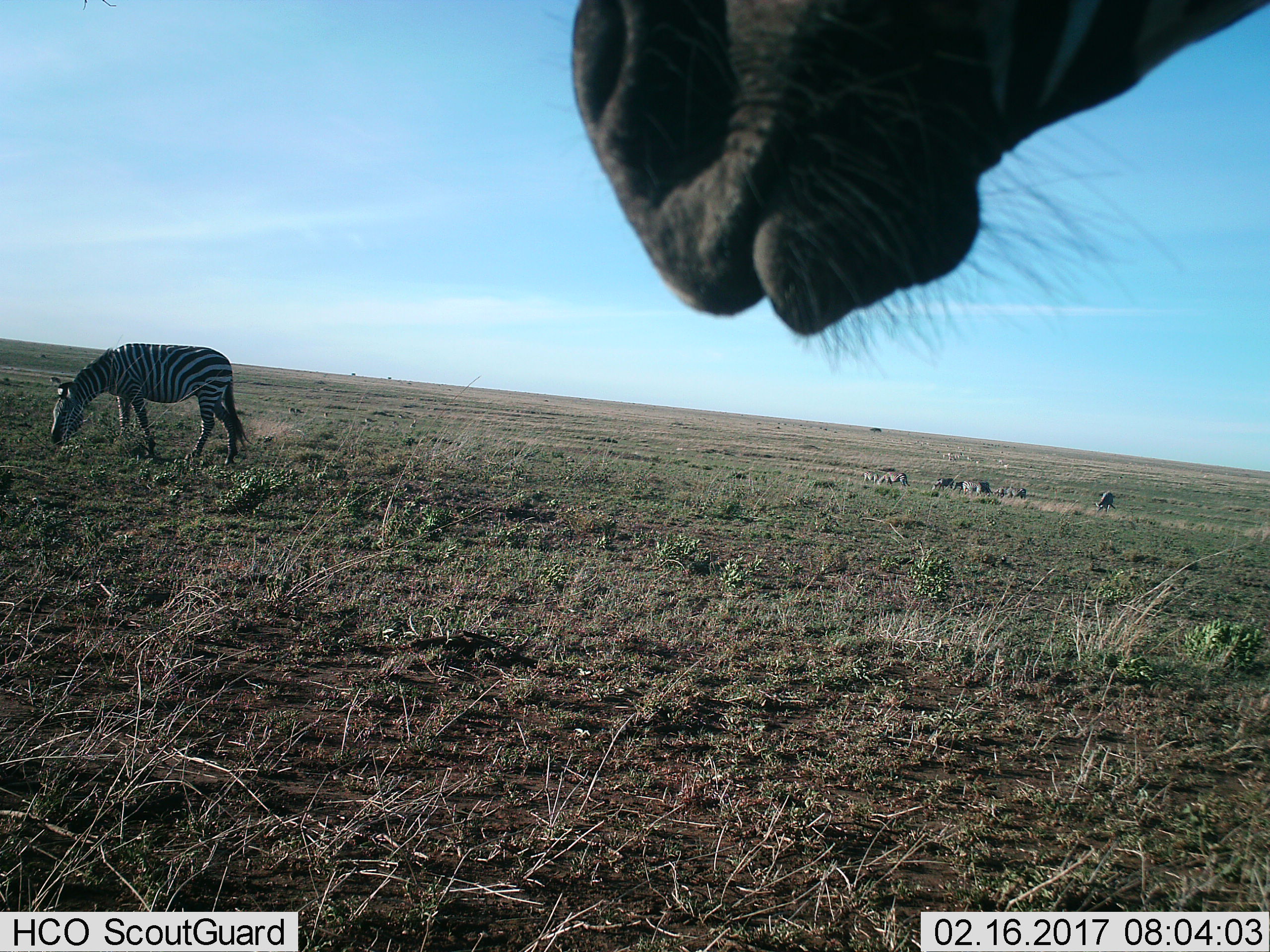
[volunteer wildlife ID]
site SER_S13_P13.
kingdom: Animalia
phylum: Chordata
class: Mammalia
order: Perissodactyla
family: Equidae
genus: Equus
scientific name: Equus quagga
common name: plains zebra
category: zebraplains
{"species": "zebraplains (plains zebra) (Equus quagga)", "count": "9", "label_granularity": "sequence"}